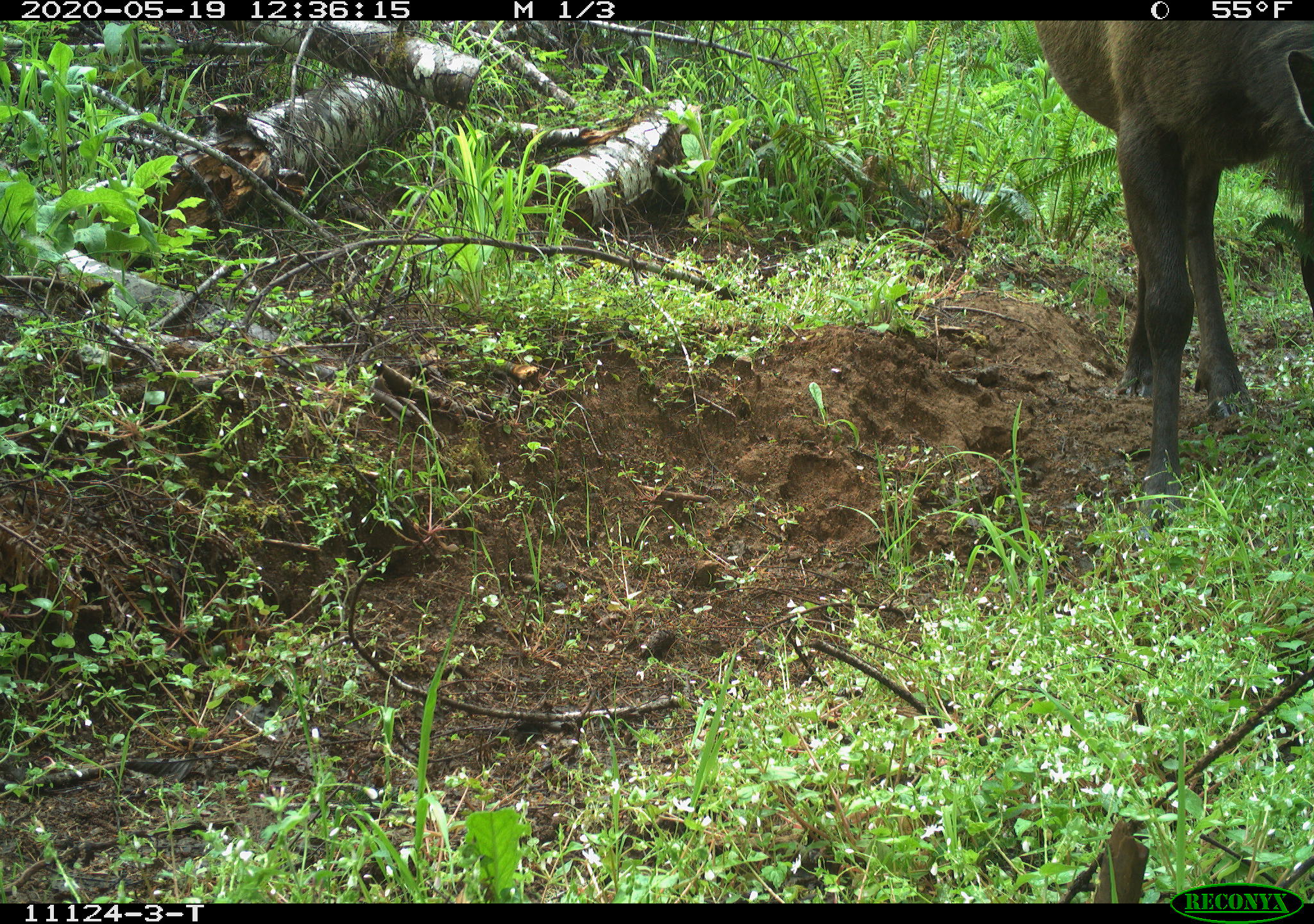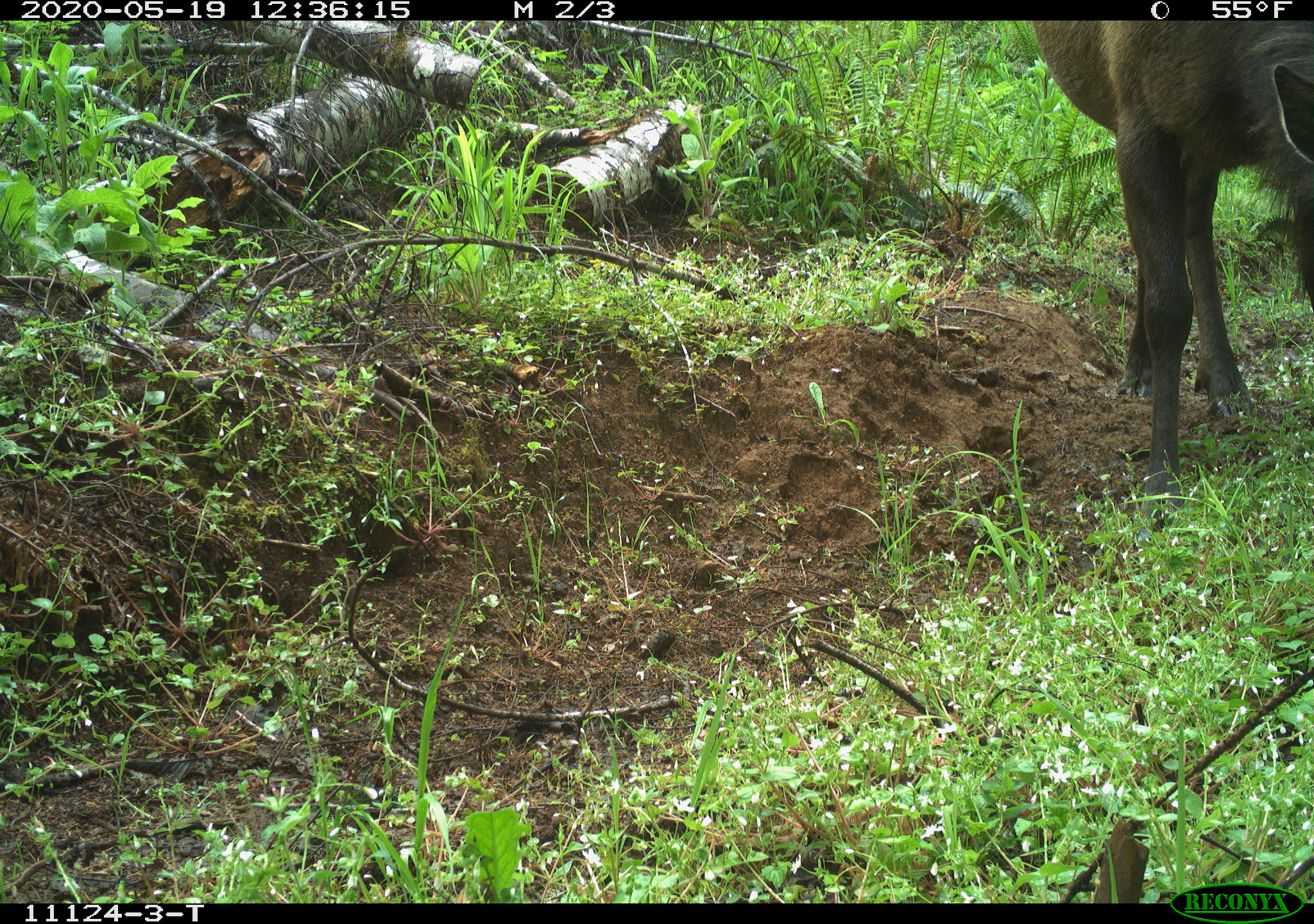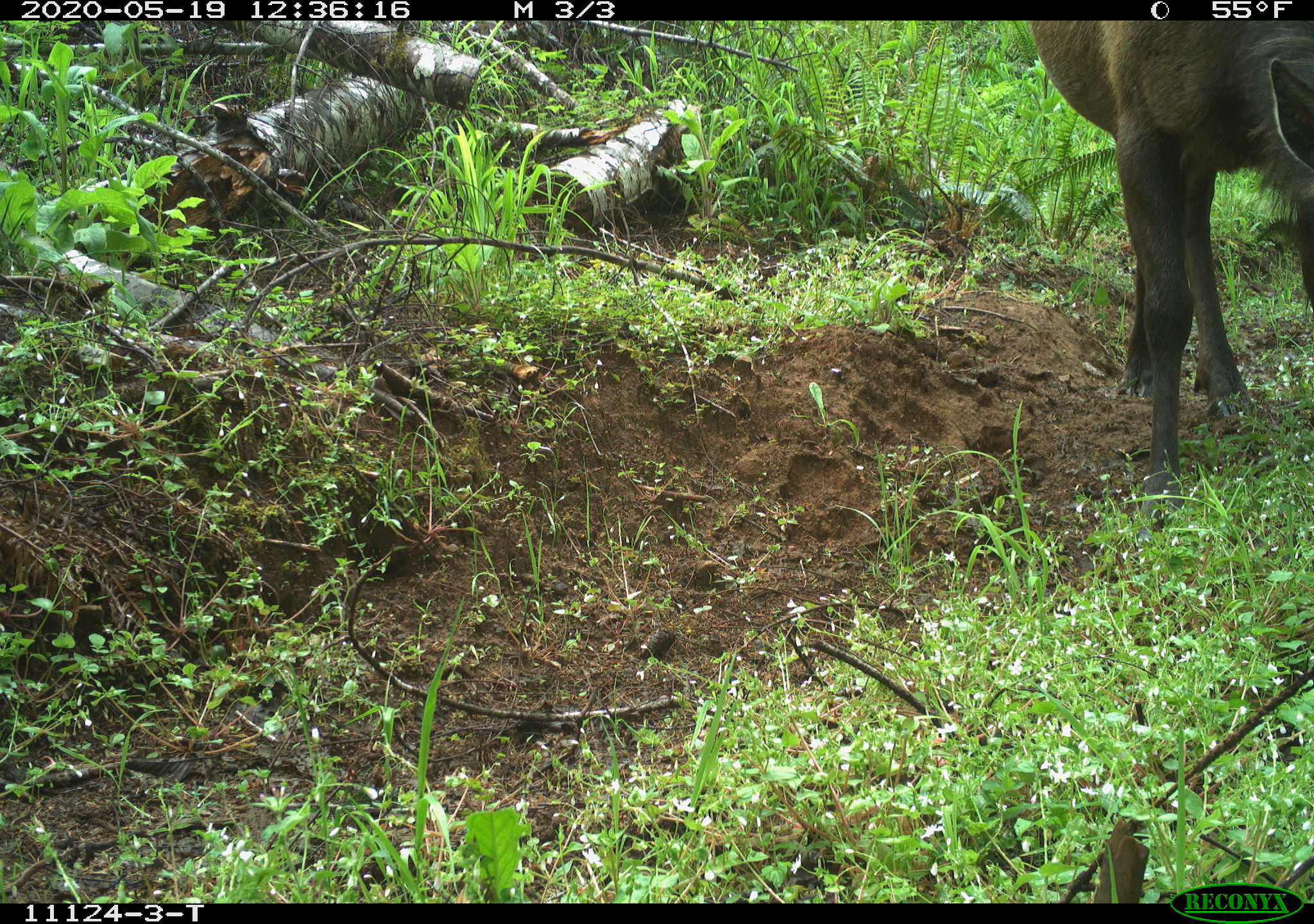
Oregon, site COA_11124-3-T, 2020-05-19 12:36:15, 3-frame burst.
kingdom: Animalia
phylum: Chordata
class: Mammalia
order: Artiodactyla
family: Cervidae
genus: Cervus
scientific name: Cervus canadensis roosevelti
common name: roosevelt elk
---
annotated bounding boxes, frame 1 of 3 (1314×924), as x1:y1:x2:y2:
roosevelt elk: 1037:28:1307:493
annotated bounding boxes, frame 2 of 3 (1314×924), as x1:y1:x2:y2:
roosevelt elk: 1031:22:1307:516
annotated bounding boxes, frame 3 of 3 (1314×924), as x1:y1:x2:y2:
roosevelt elk: 1025:24:1305:525